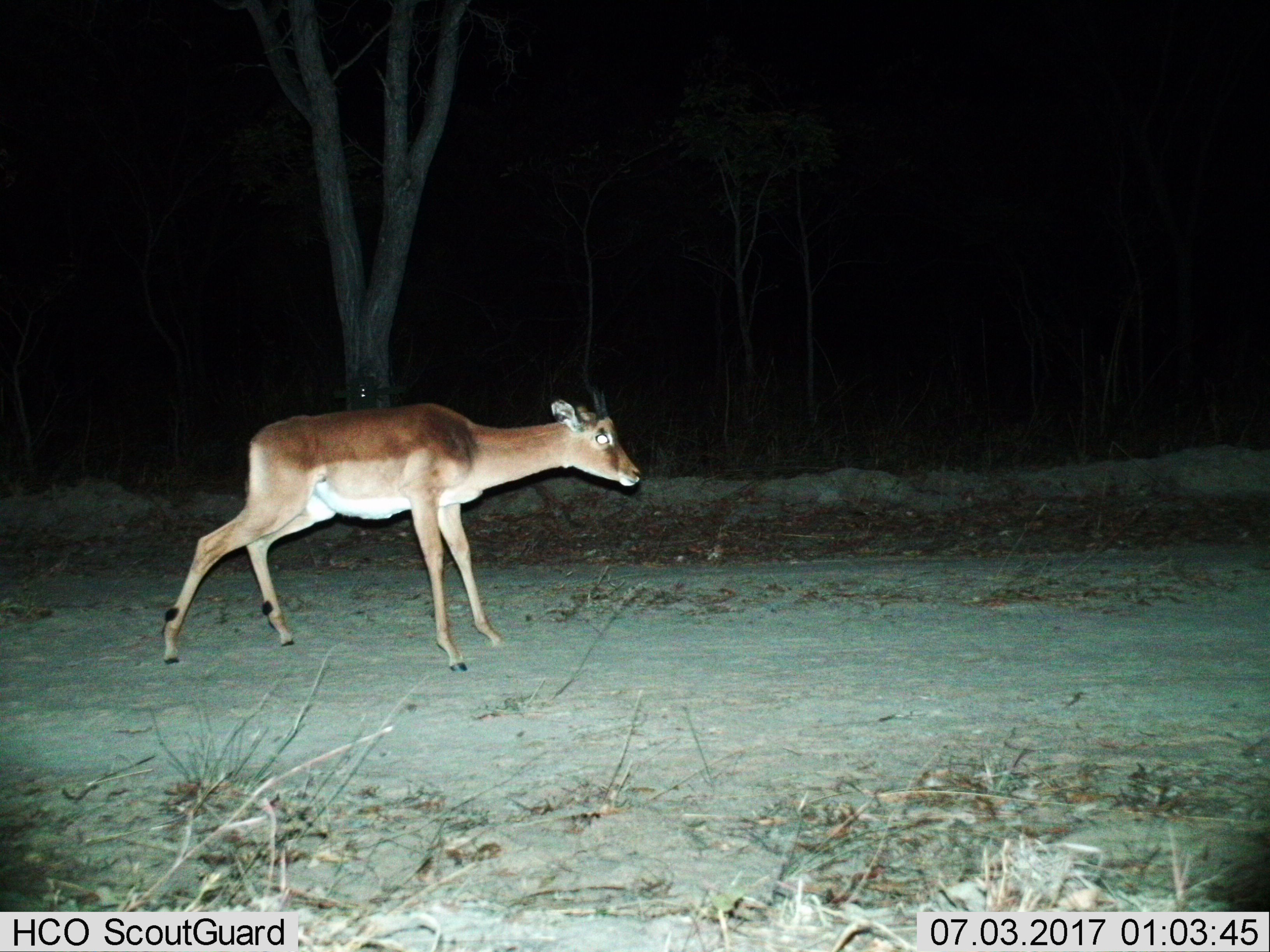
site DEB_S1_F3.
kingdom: Animalia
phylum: Chordata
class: Mammalia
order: Artiodactyla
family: Bovidae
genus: Aepyceros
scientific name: Aepyceros melampus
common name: impala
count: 1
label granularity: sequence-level